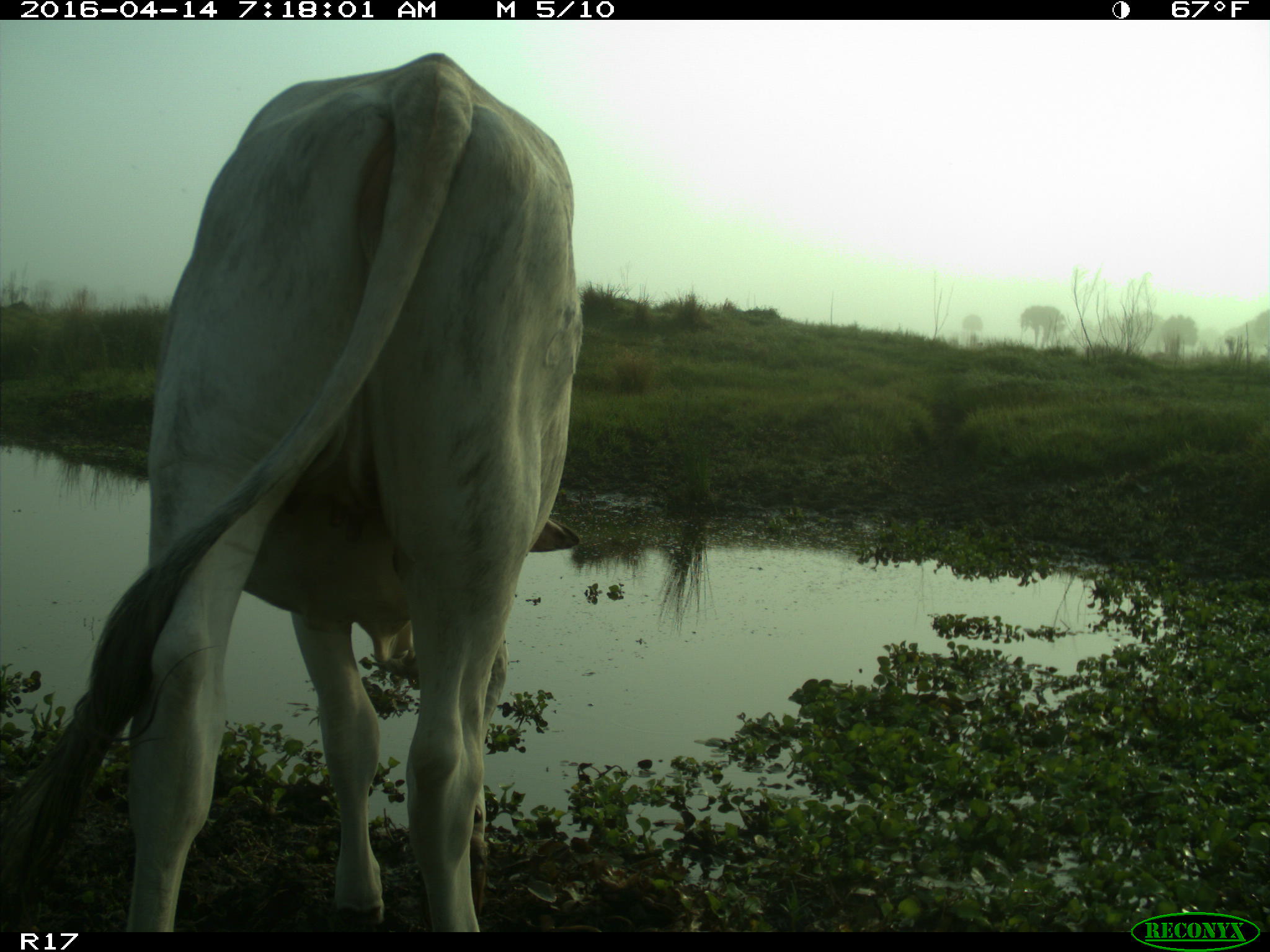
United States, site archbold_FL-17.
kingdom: Animalia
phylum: Chordata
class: Mammalia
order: Artiodactyla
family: Bovidae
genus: Bos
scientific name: Bos taurus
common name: domestic cow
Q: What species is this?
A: Bos taurus (domestic cow).